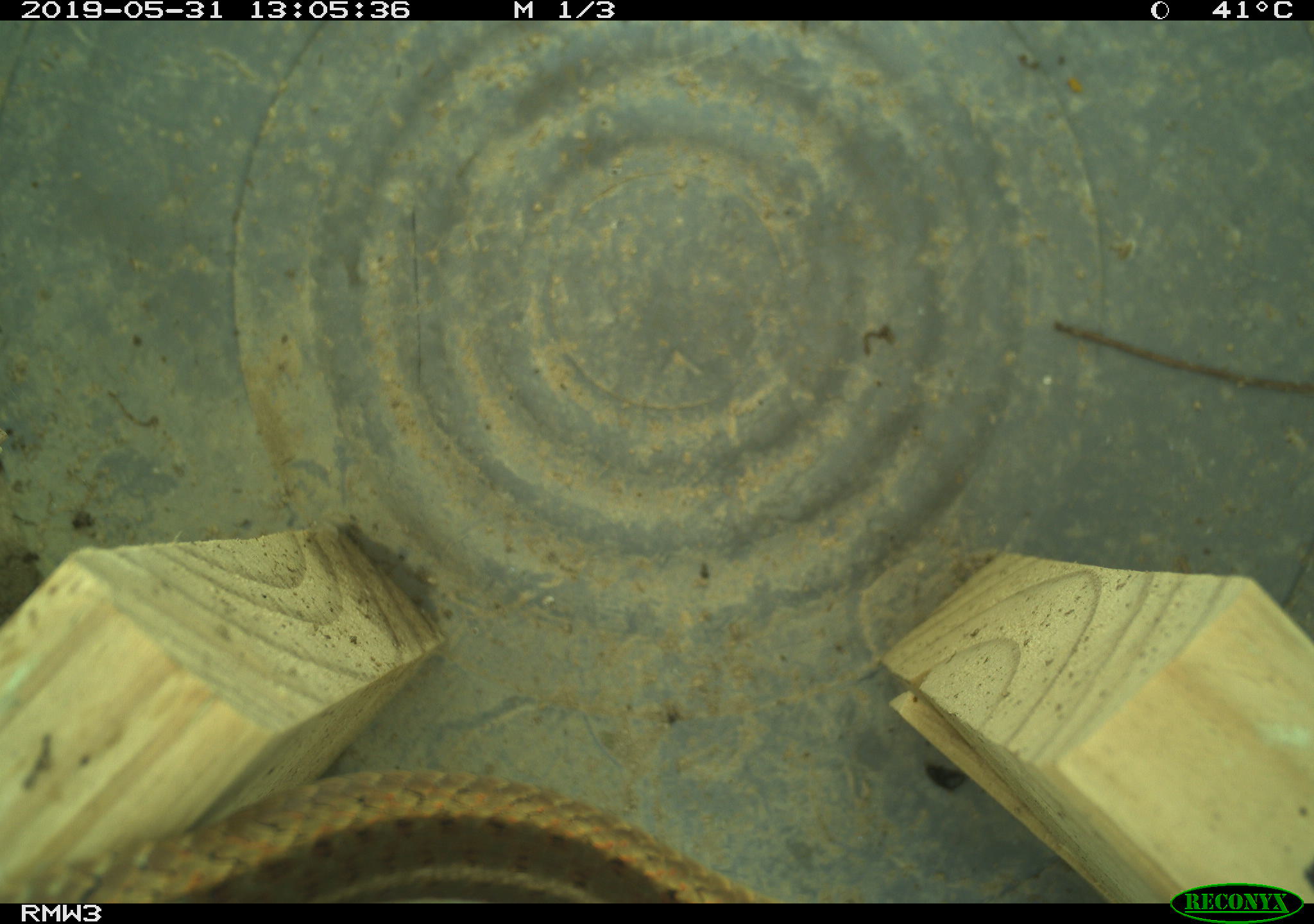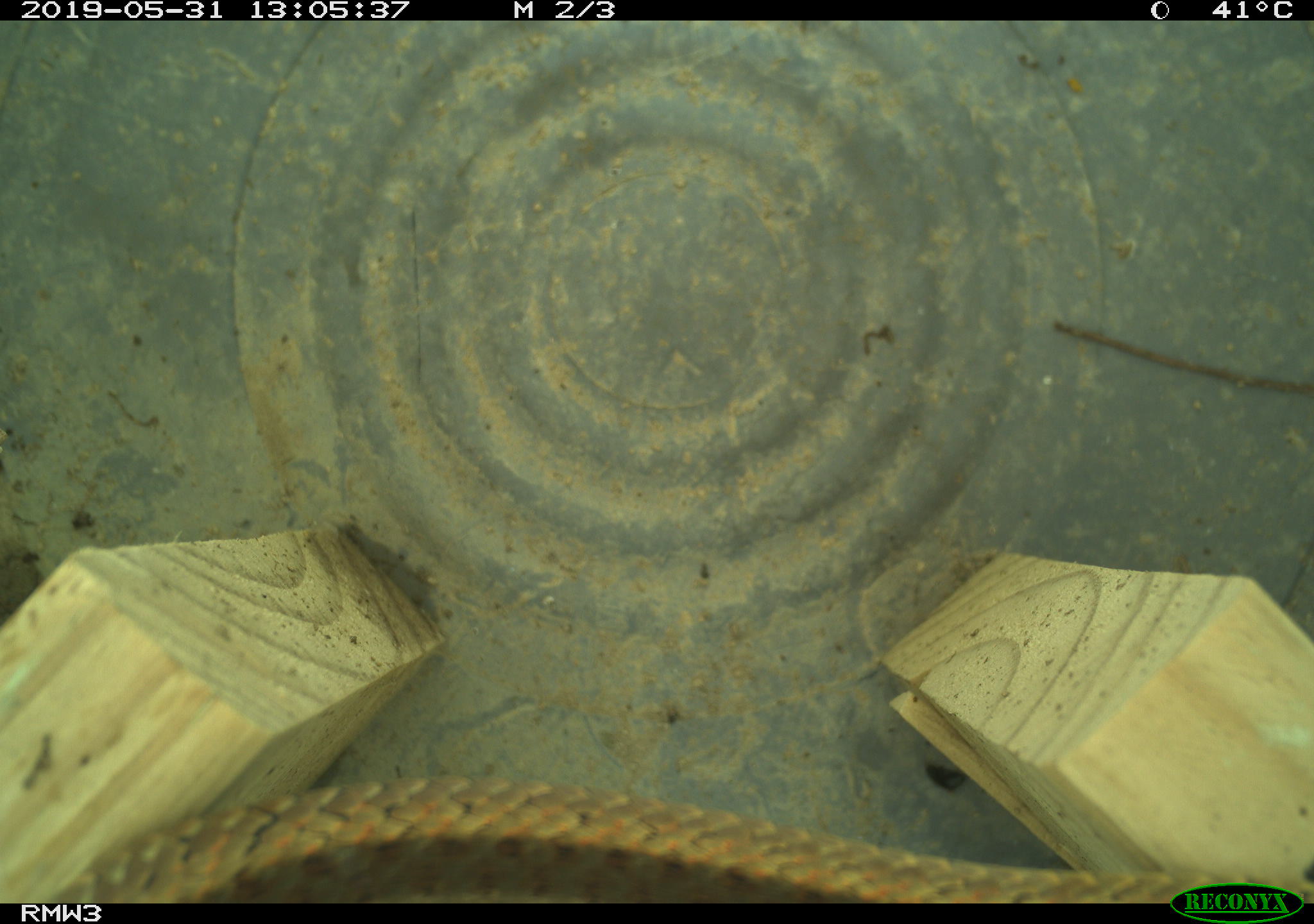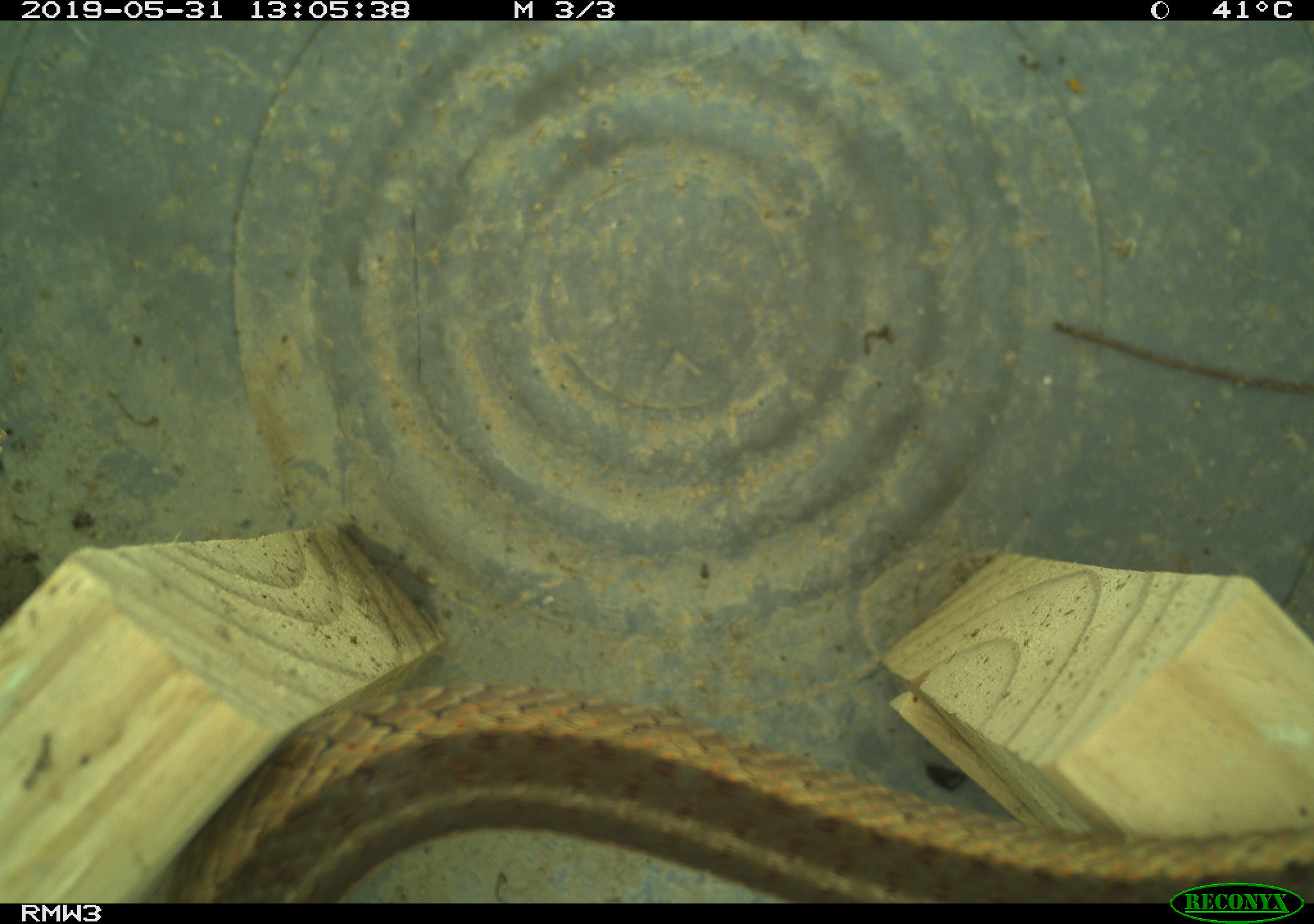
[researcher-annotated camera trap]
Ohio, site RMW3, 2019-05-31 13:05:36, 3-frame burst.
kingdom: Animalia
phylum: Chordata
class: Reptilia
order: Squamata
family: Colubridae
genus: Thamnophis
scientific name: Thamnophis sirtalis sirtalis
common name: eastern gartersnake